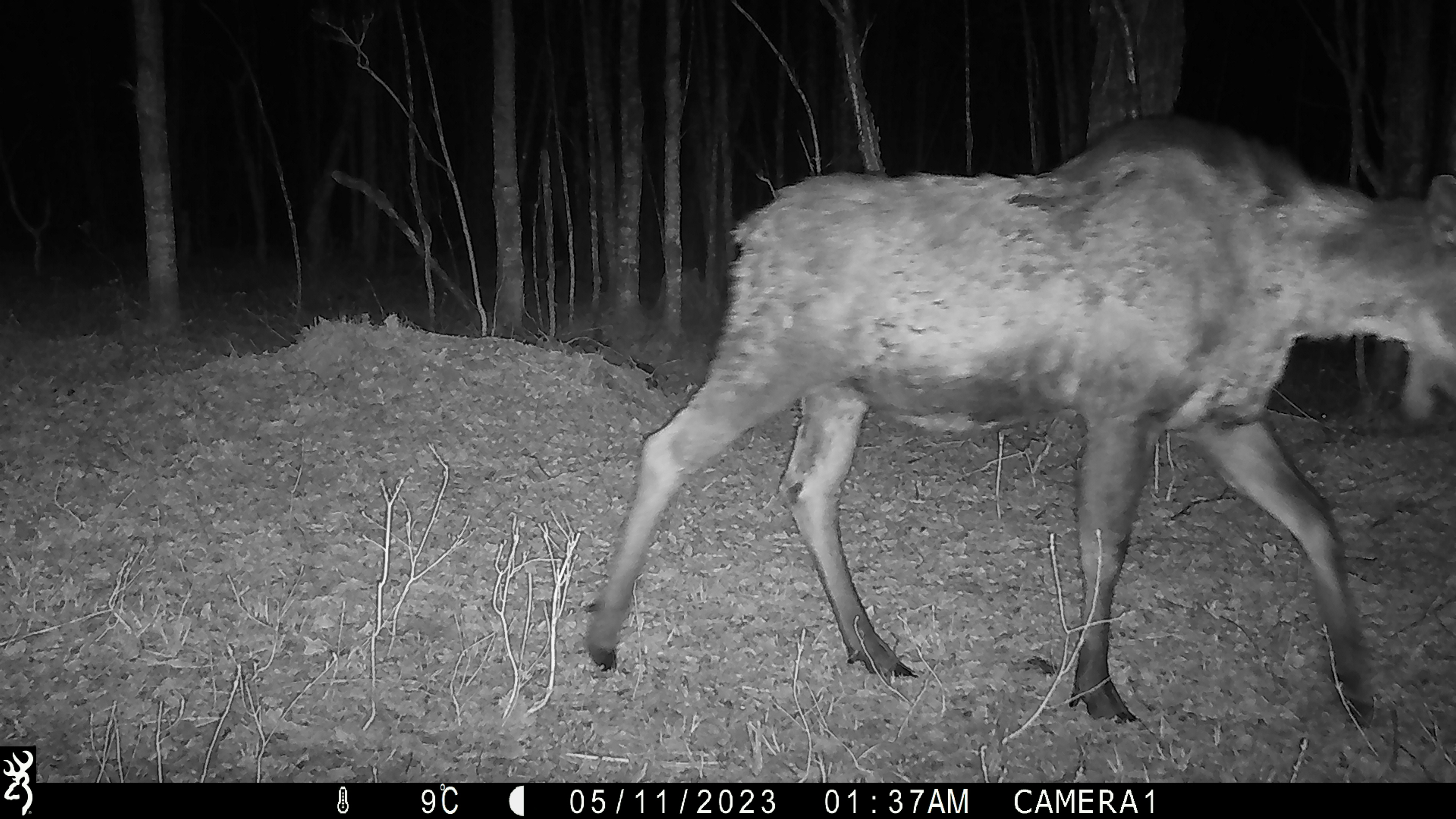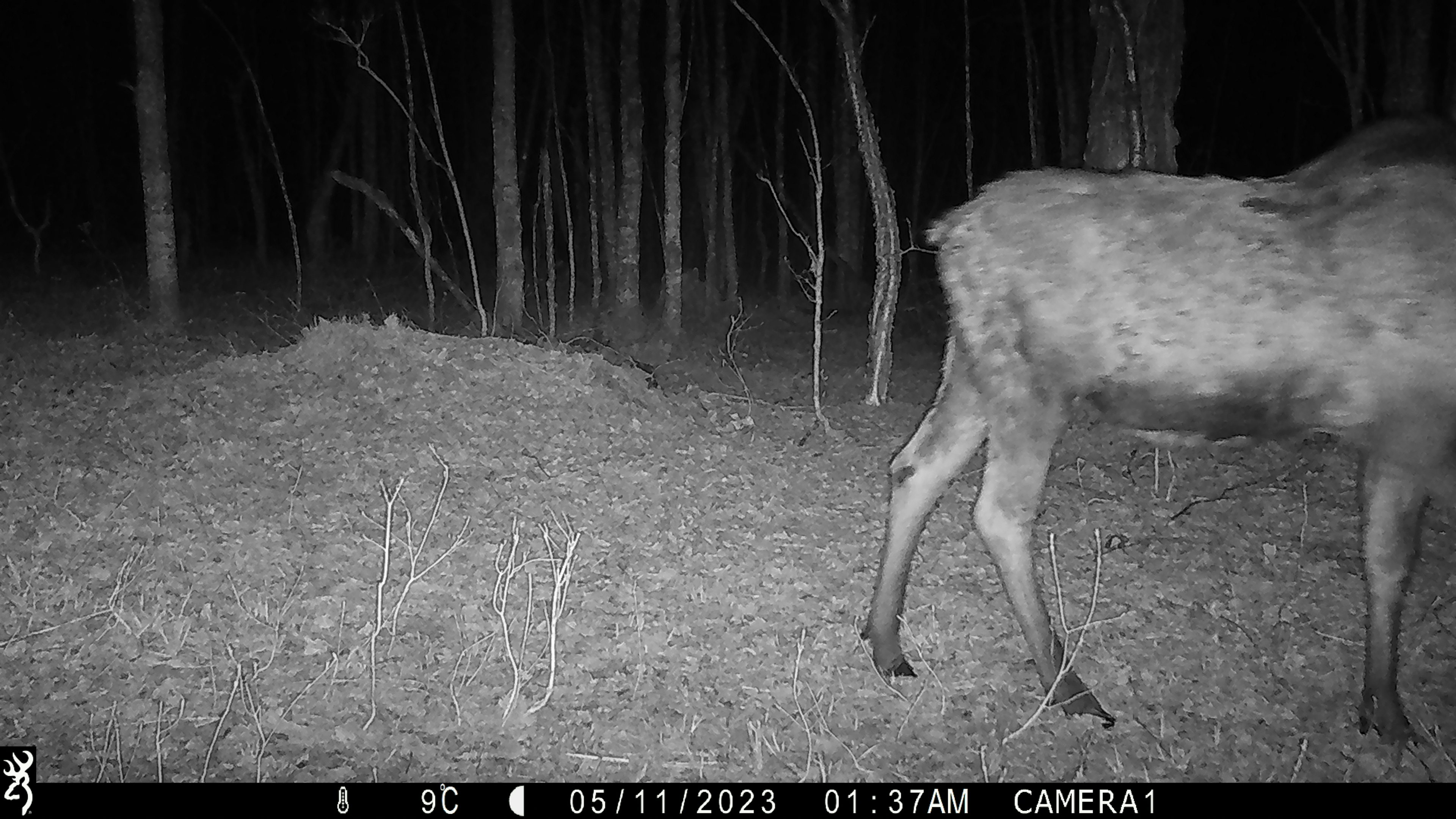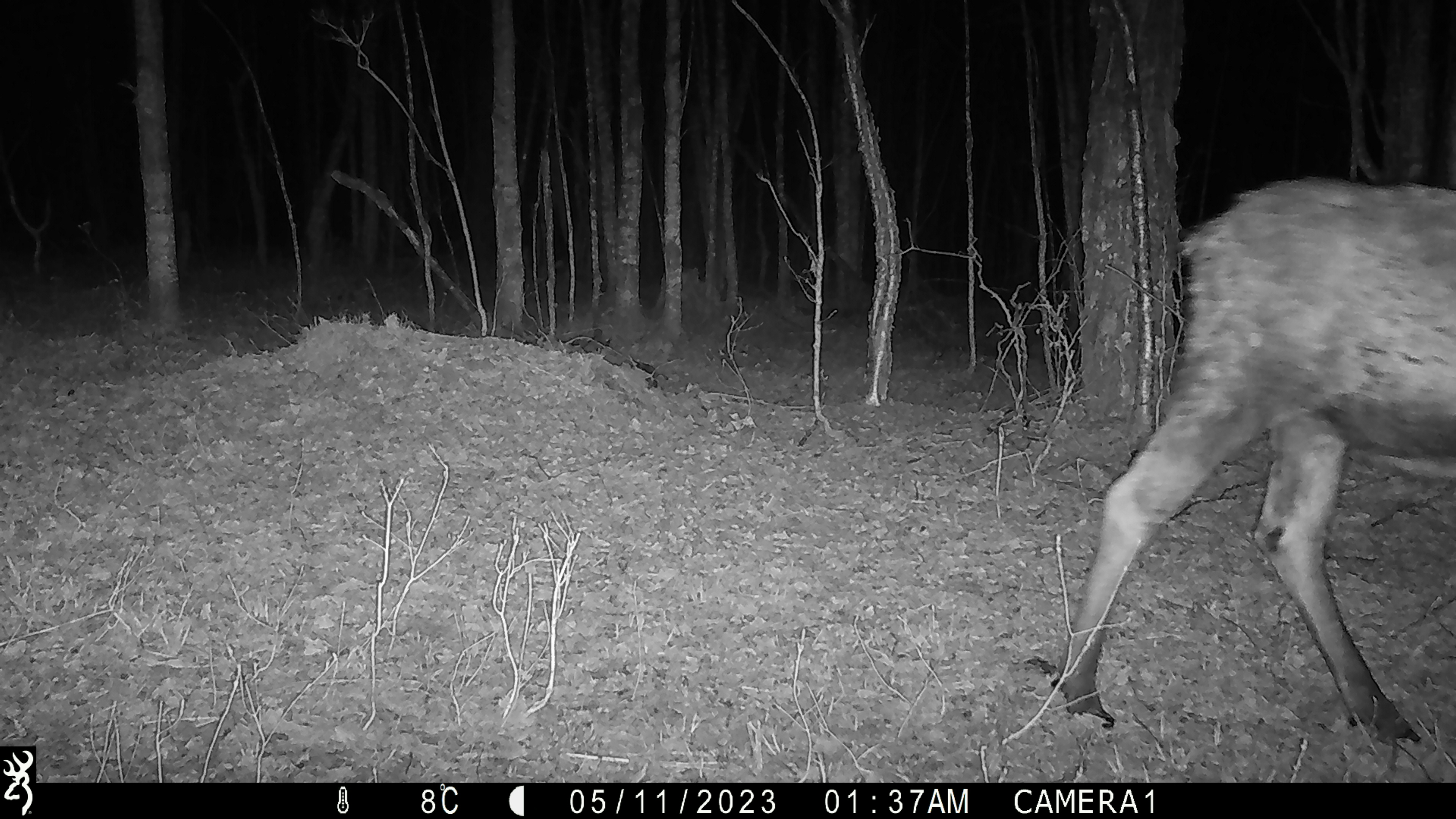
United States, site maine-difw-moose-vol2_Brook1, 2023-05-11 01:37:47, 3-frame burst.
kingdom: Animalia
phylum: Chordata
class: Mammalia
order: Artiodactyla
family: Cervidae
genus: Alces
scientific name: Alces alces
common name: moose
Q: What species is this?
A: Moose (Alces alces).